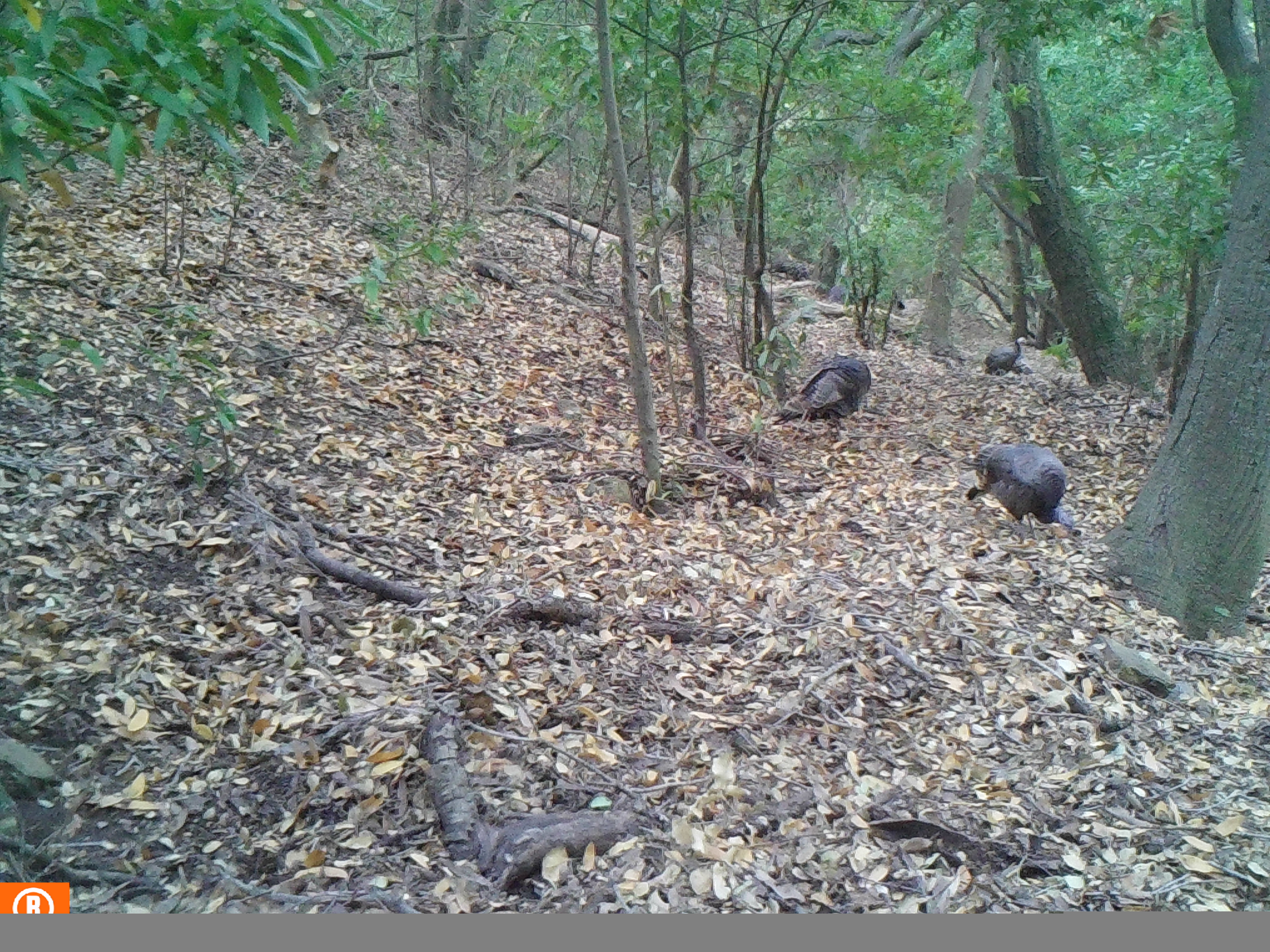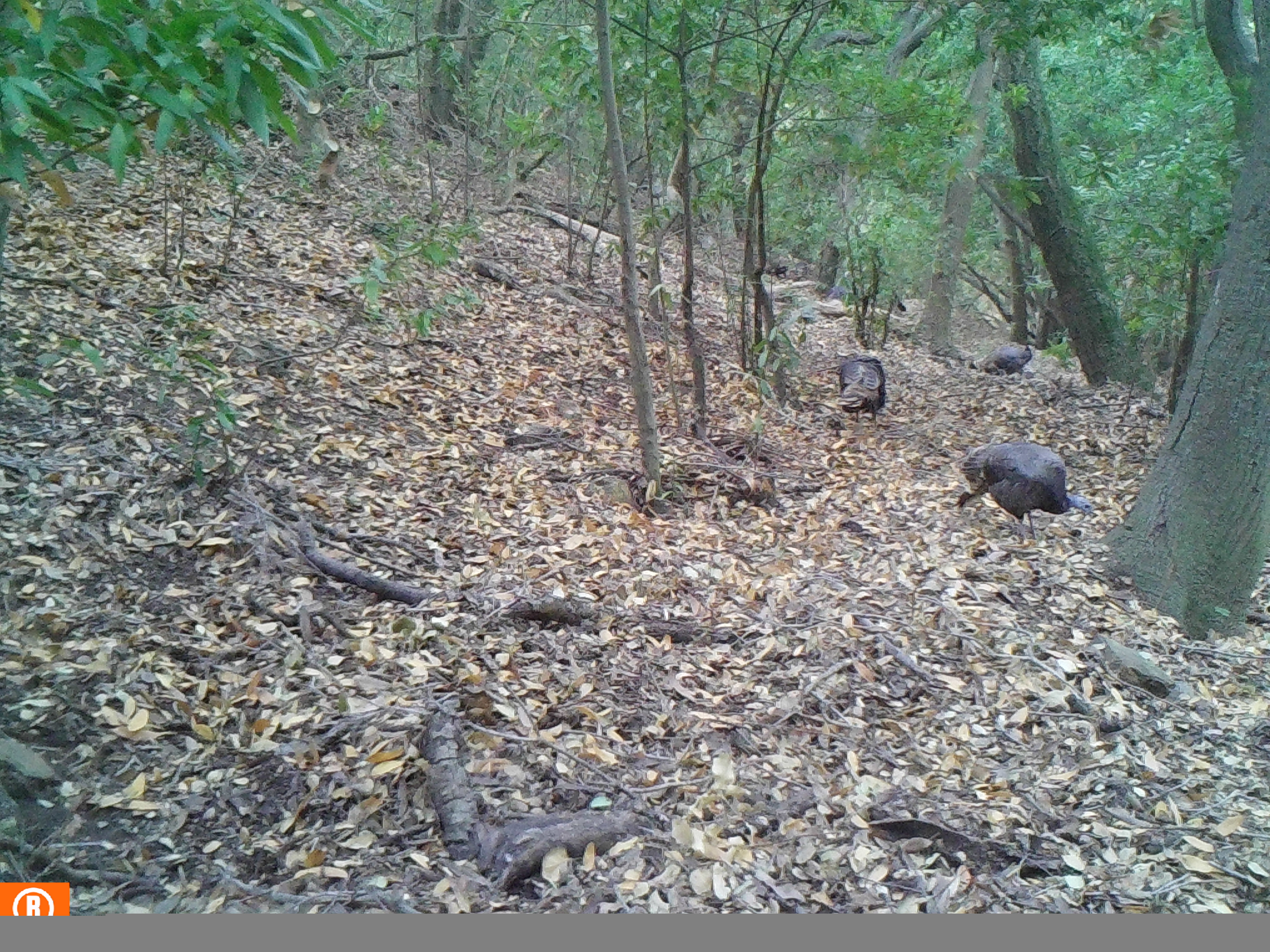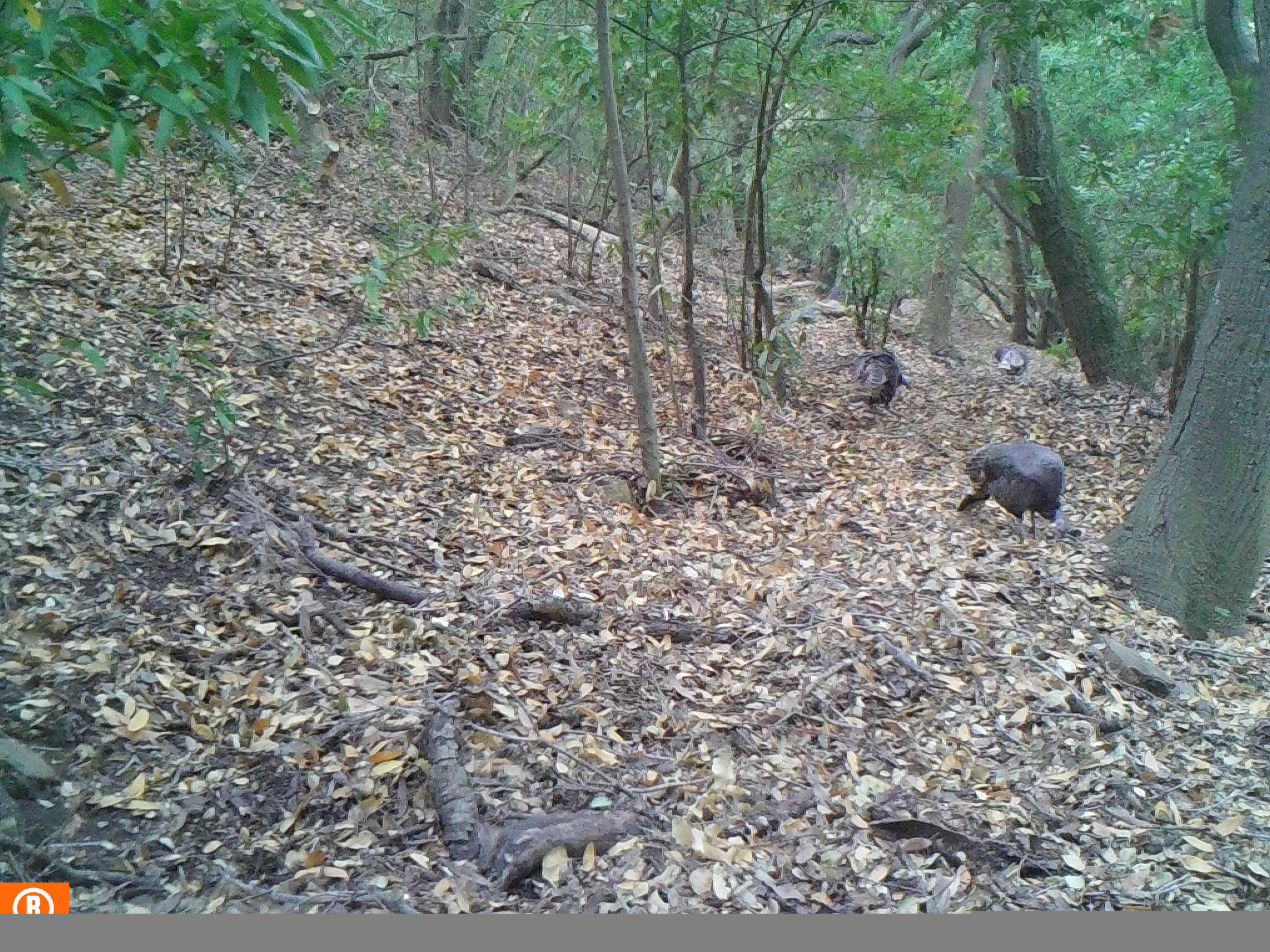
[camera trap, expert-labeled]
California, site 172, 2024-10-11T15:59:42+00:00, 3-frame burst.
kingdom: Animalia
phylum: Chordata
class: Aves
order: Galliformes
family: Phasianidae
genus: Meleagris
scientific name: Meleagris gallopavo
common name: turkey